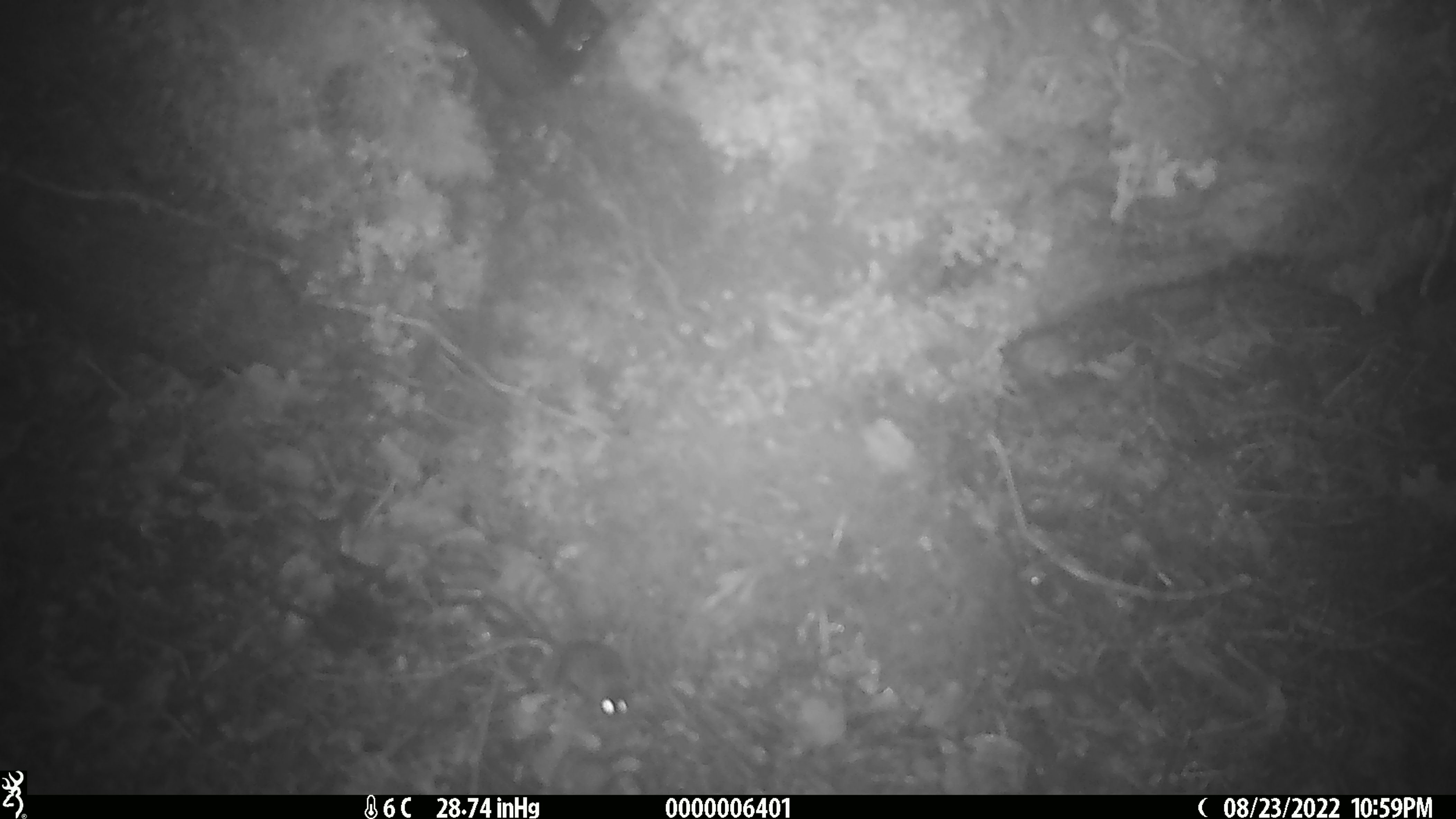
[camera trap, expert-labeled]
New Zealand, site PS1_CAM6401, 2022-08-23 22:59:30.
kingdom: Animalia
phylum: Chordata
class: Mammalia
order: Rodentia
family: Muridae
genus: Mus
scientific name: Mus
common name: mouse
Mouse (Mus).